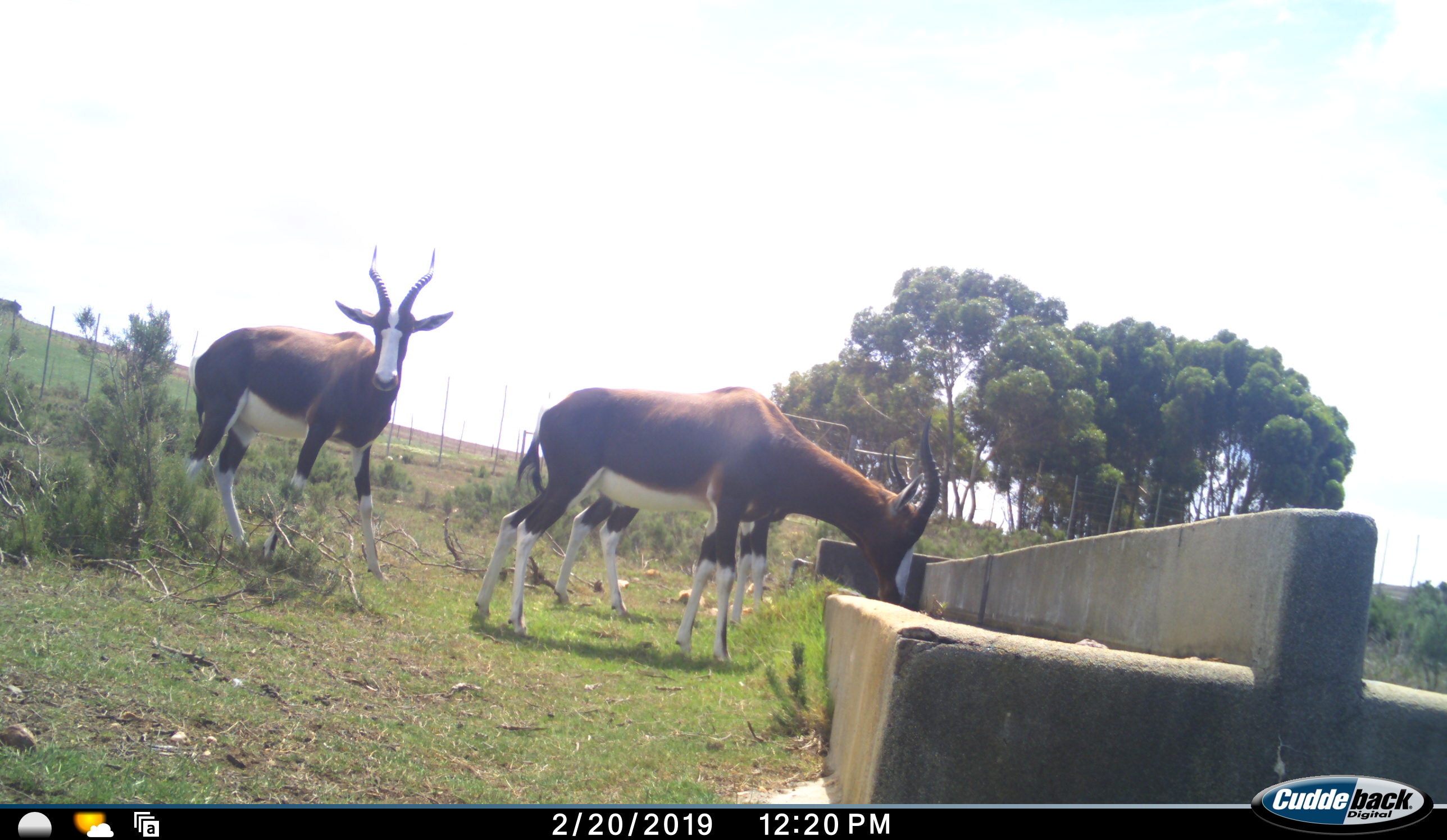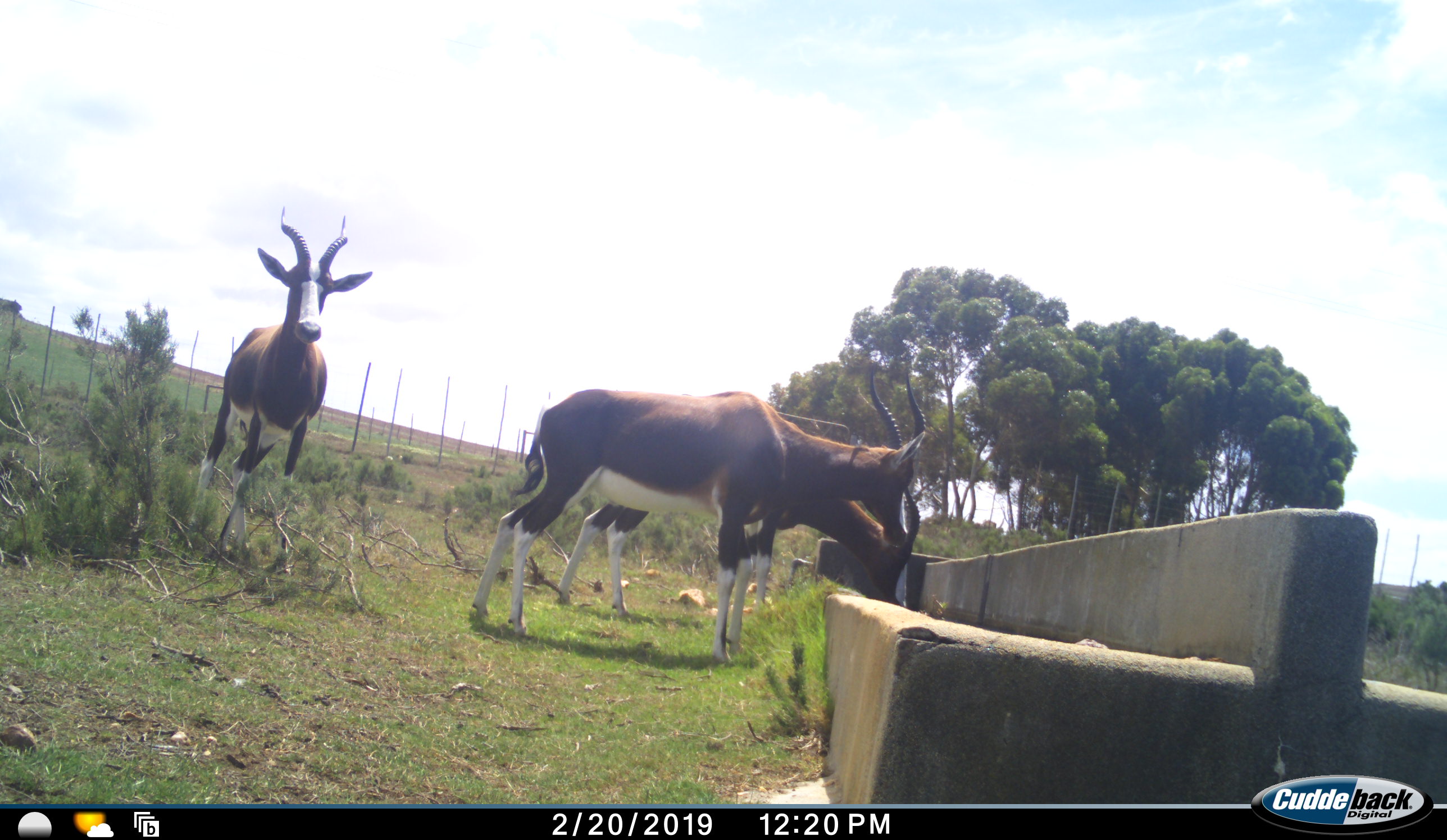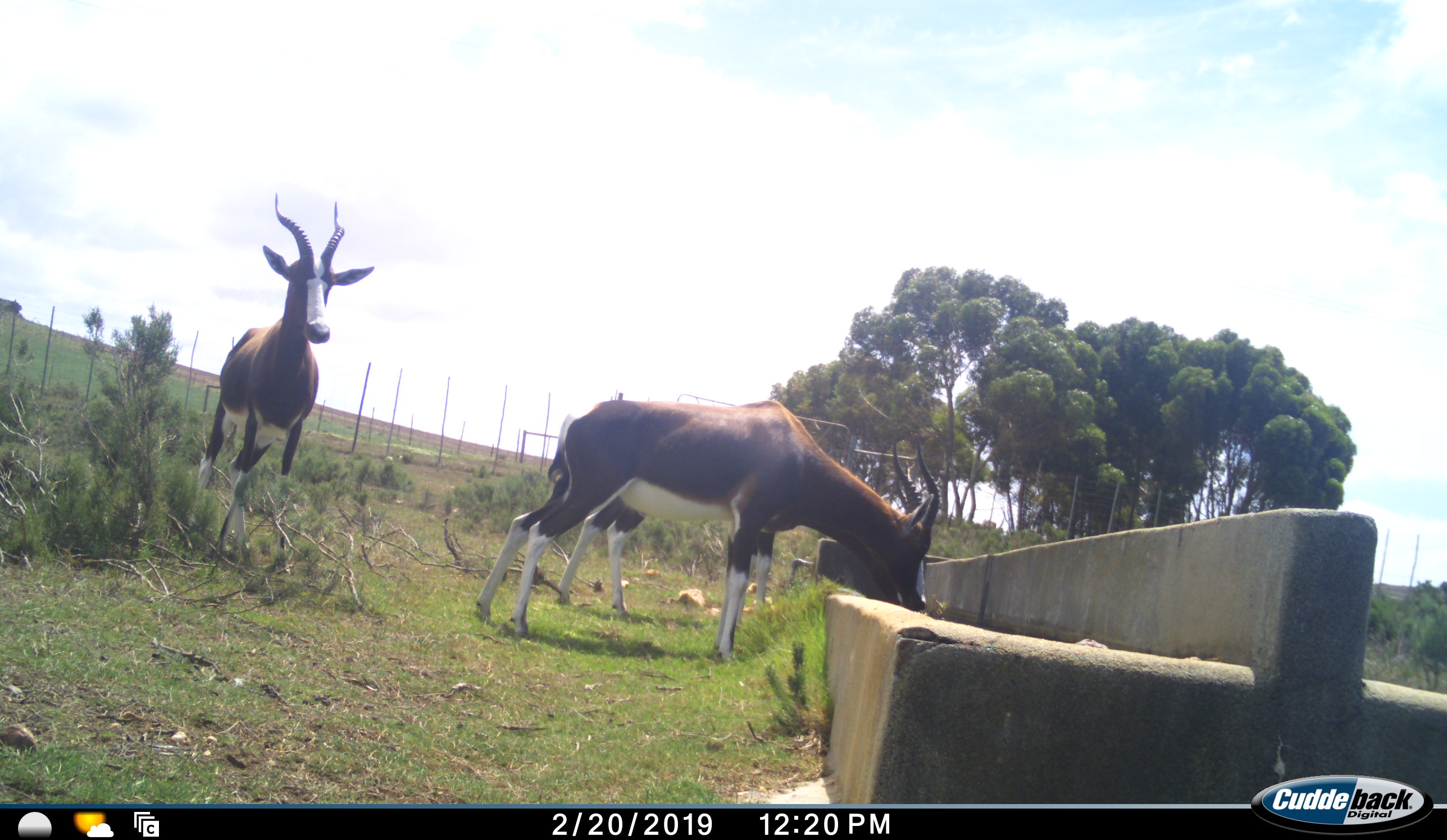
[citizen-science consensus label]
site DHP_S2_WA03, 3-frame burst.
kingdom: Animalia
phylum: Chordata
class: Mammalia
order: Artiodactyla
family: Bovidae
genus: Damaliscus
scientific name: Damaliscus pygargus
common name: bontebok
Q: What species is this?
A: Bontebok (Damaliscus pygargus).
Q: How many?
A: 3.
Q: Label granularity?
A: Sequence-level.